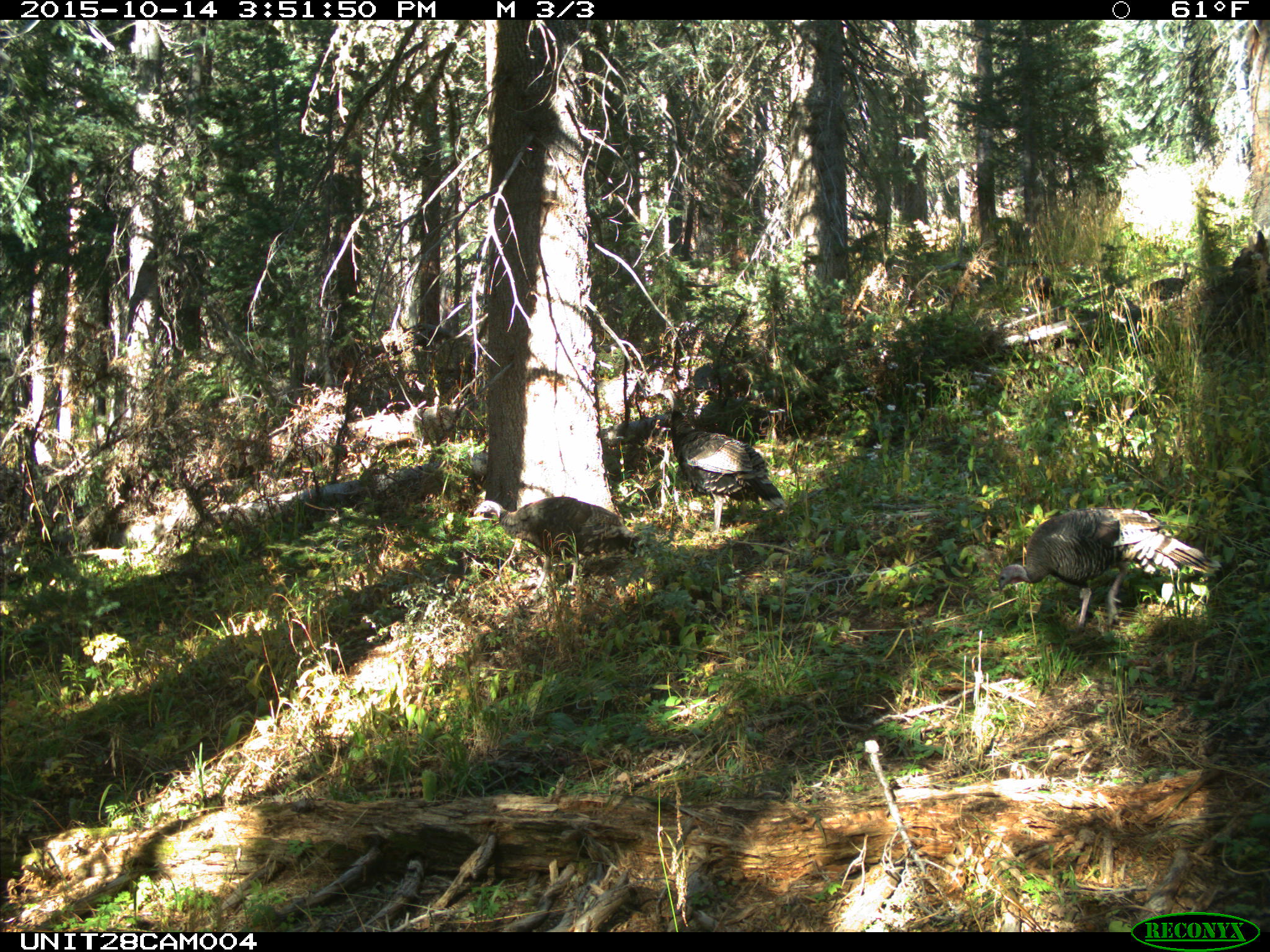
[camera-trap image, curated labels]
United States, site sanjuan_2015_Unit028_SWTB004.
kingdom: Animalia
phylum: Chordata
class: Aves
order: Galliformes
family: Phasianidae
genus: Meleagris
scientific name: Meleagris gallopavo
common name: wild turkey